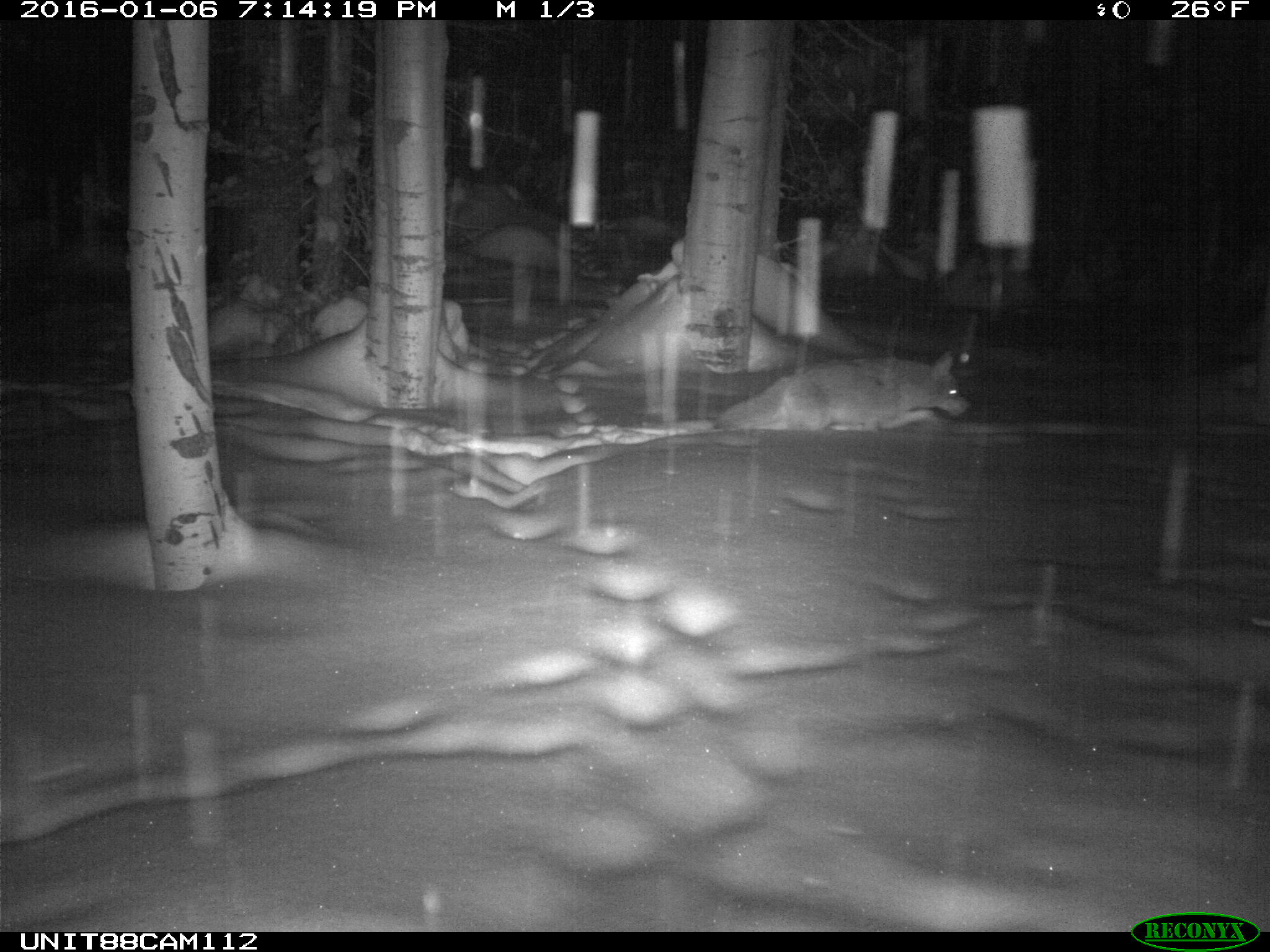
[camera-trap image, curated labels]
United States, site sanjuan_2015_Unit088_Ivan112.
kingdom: Animalia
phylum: Chordata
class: Mammalia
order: Carnivora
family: Canidae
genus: Canis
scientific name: Canis latrans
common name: coyote